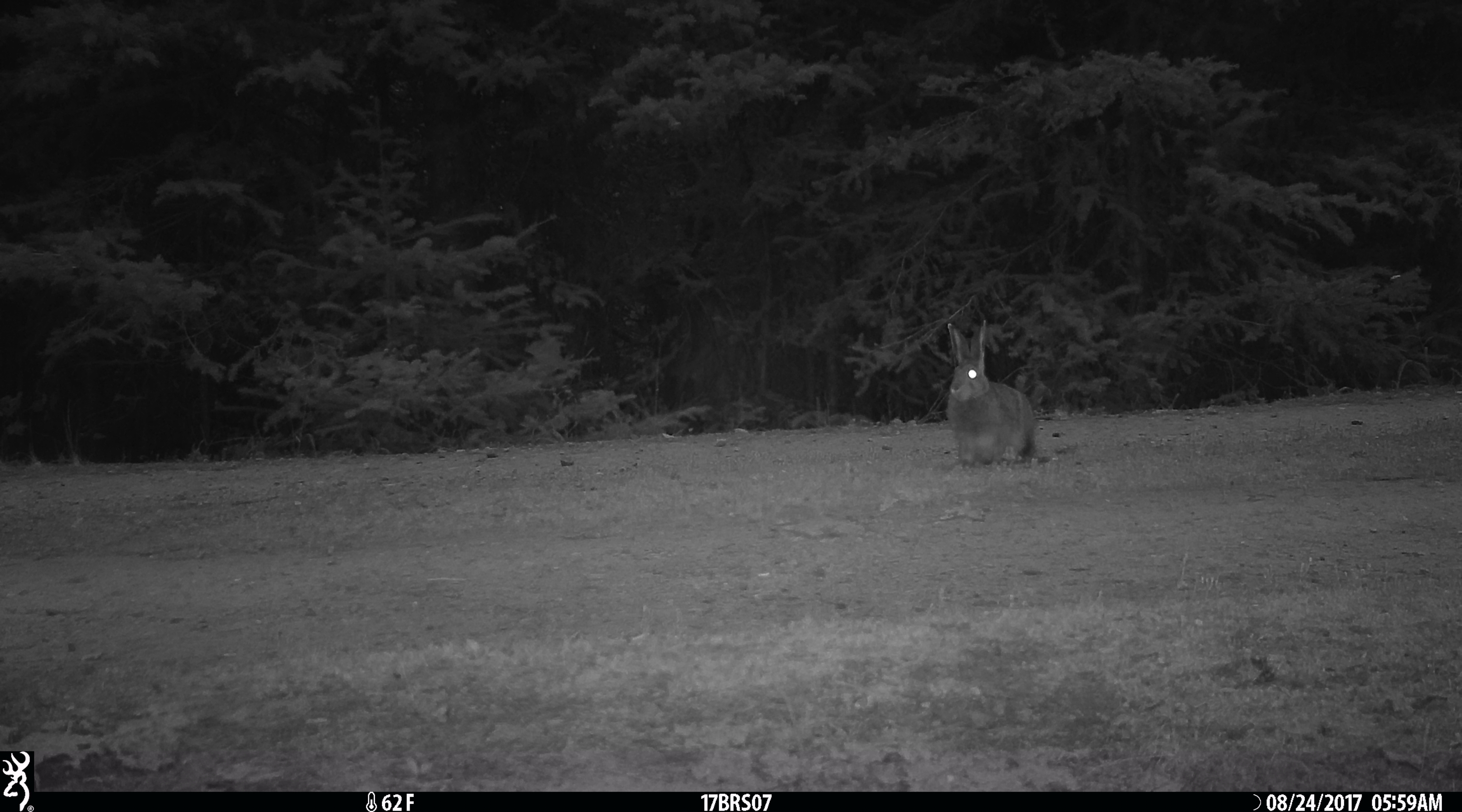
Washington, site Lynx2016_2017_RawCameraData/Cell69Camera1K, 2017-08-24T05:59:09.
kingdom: Animalia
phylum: Chordata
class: Mammalia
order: Lagomorpha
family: Leporidae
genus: Lepus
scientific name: Lepus americanus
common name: snowshoe hare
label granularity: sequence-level